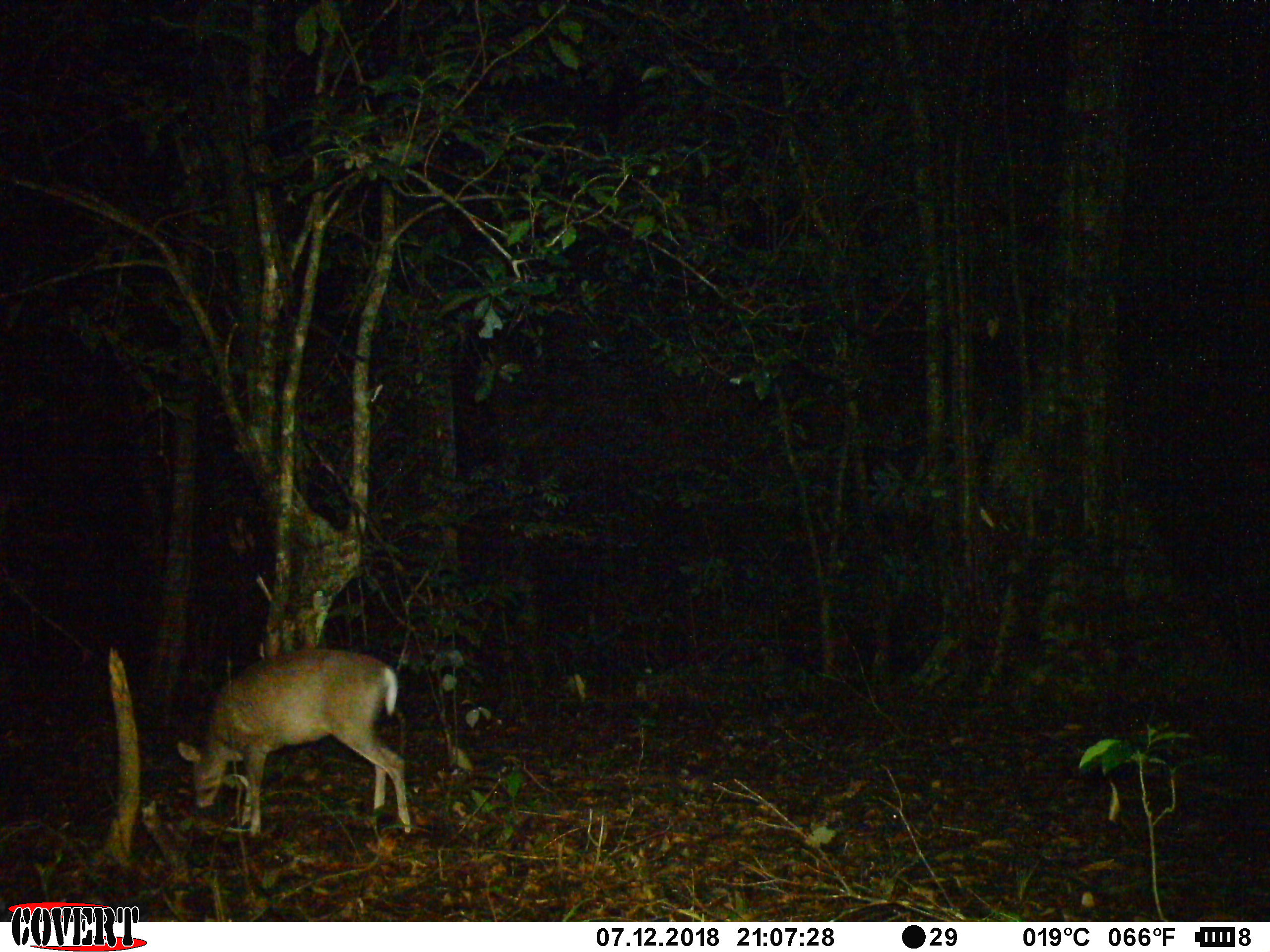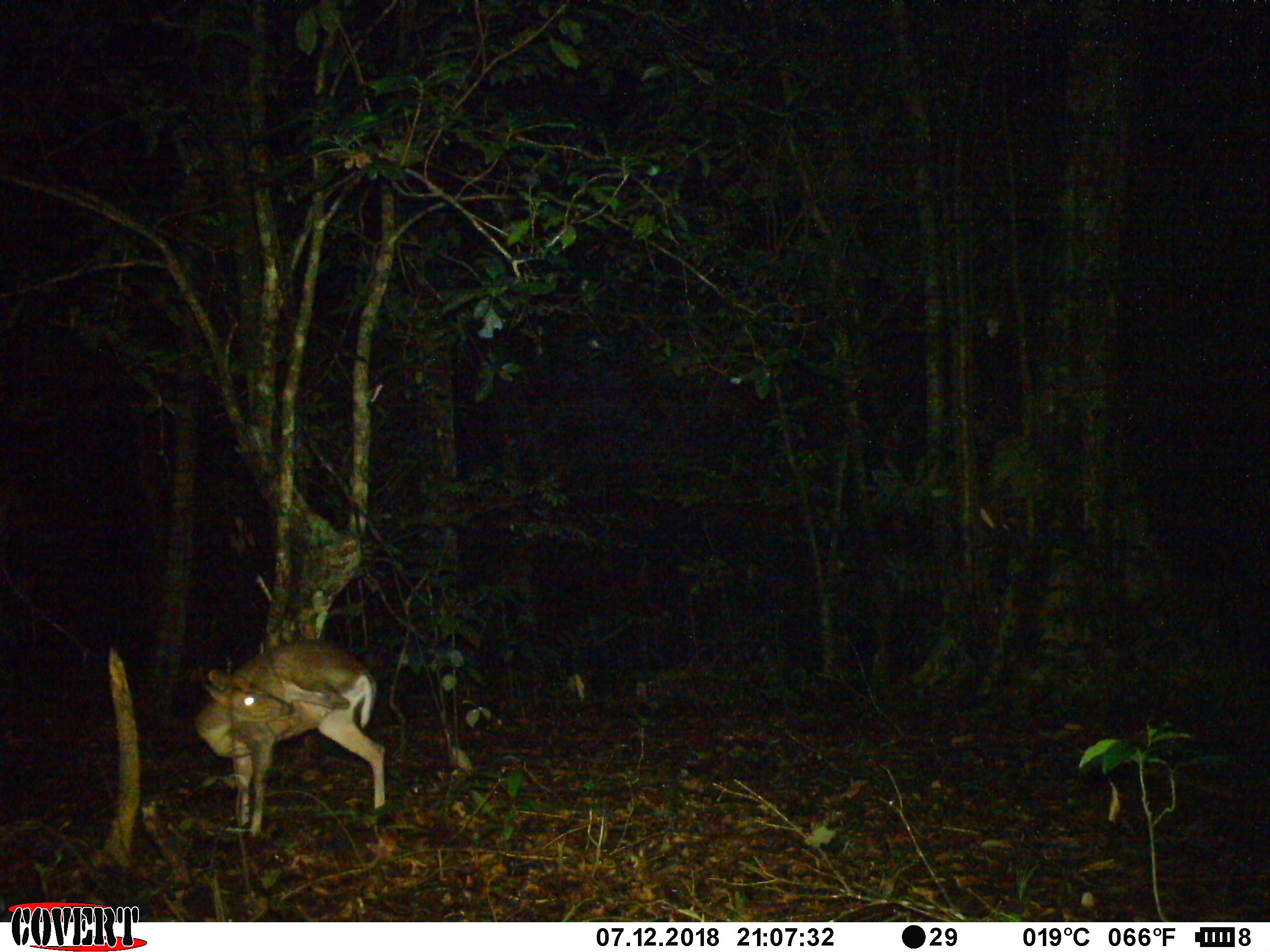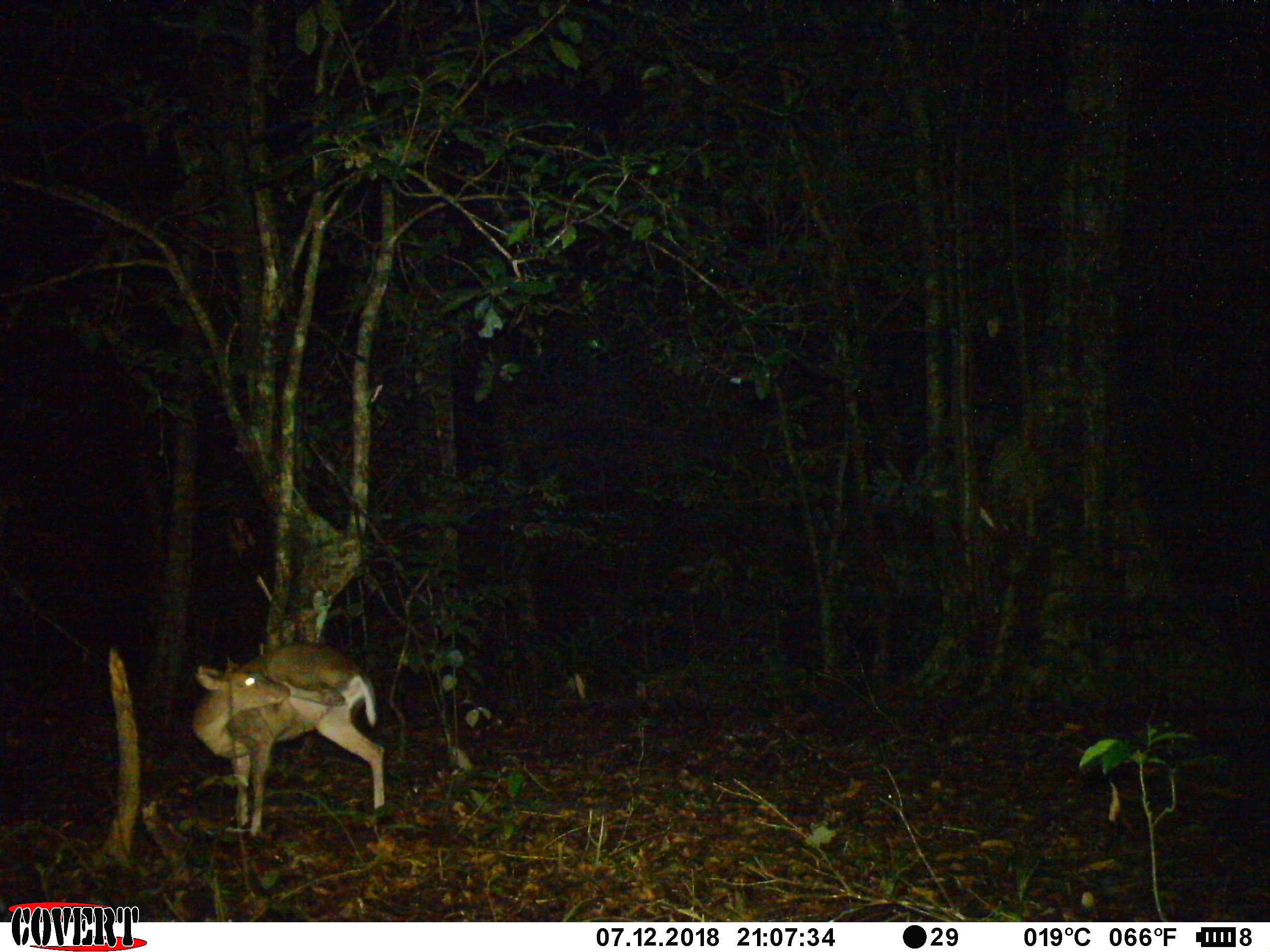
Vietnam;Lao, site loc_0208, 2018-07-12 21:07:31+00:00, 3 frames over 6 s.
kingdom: Animalia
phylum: Chordata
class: Mammalia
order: Artiodactyla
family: Cervidae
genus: Muntiacus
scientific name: Muntiacus rooseveltorum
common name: roosevelt's muntjac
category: roosevelts muntjac group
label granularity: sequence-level